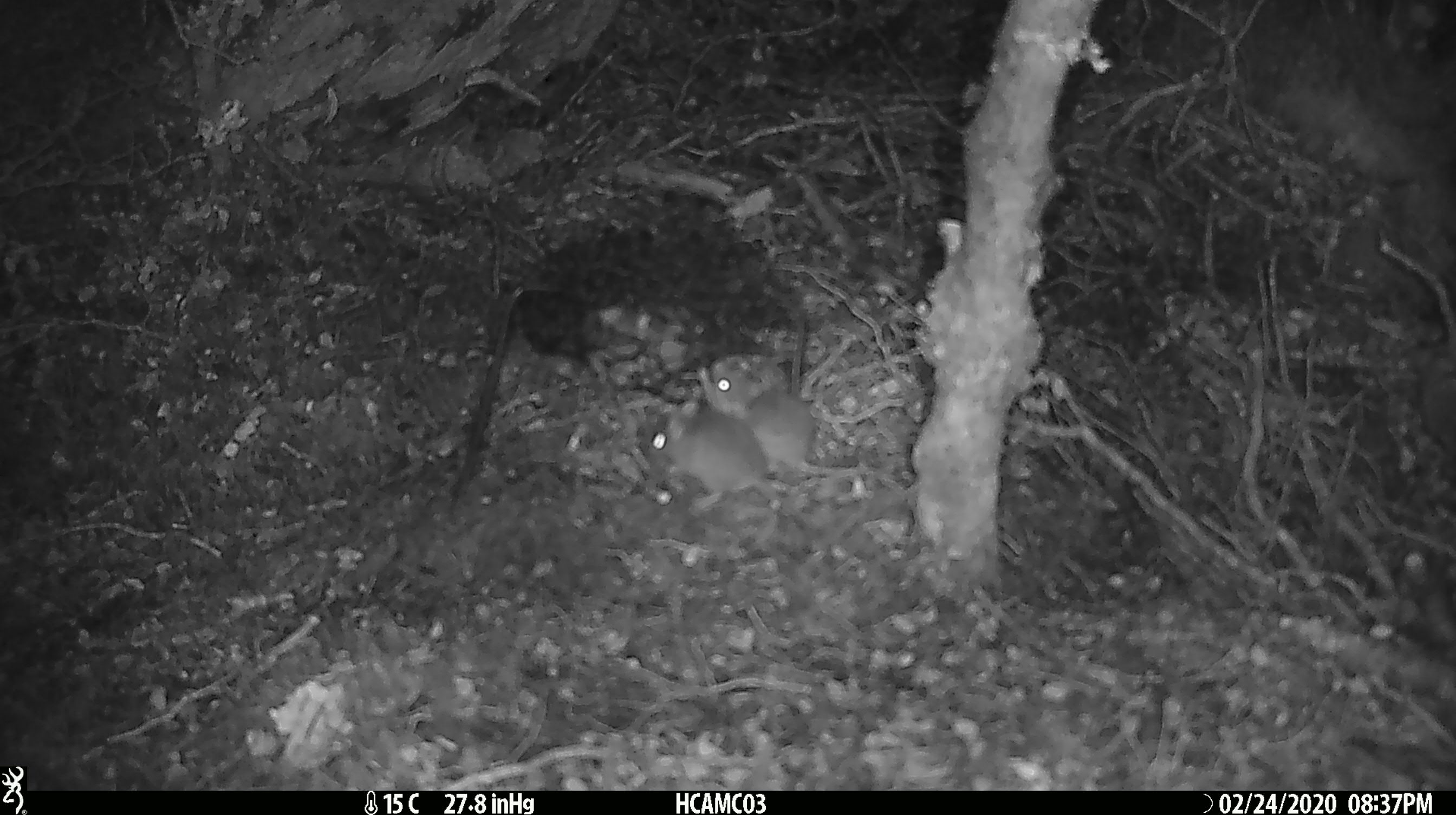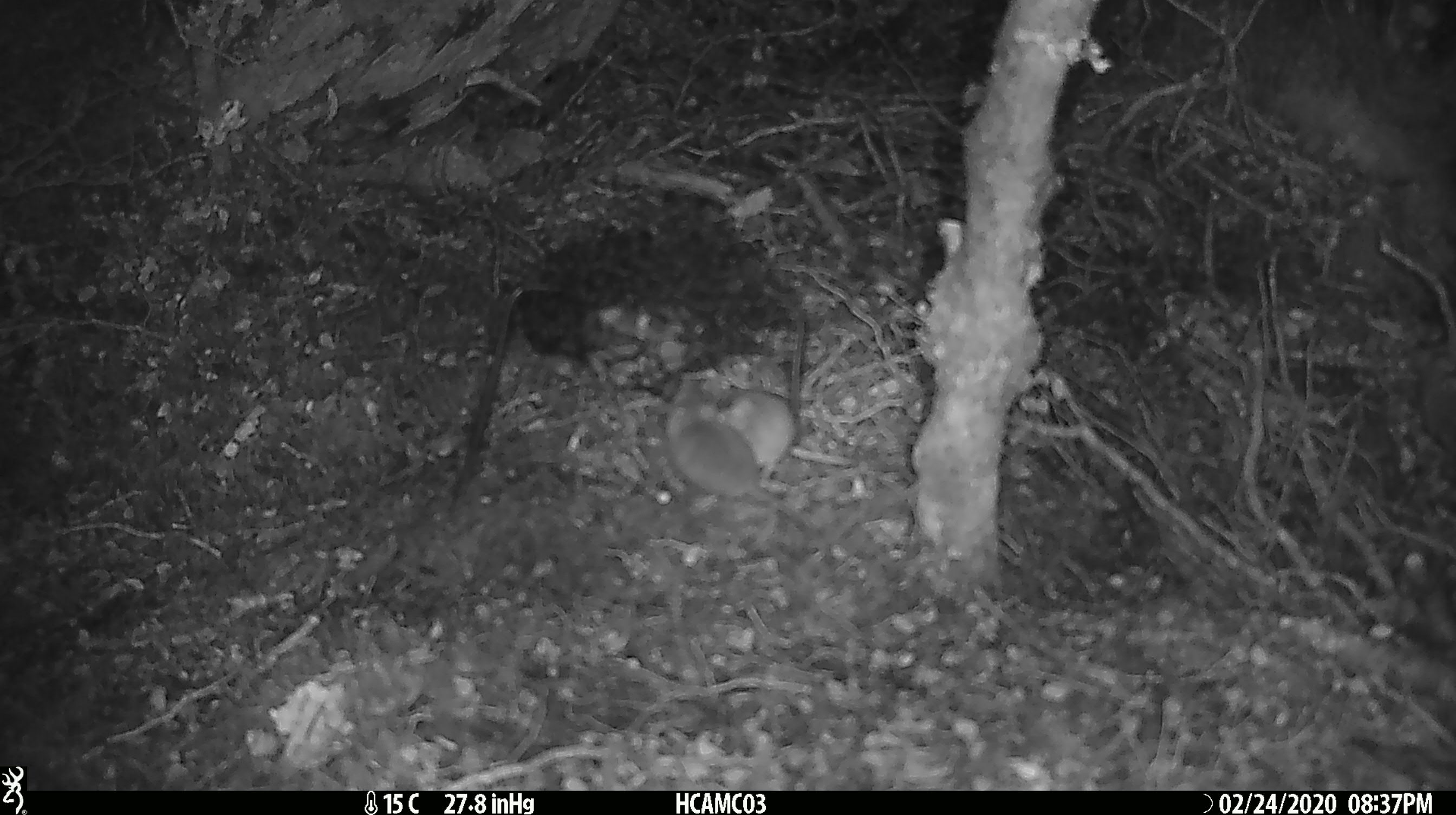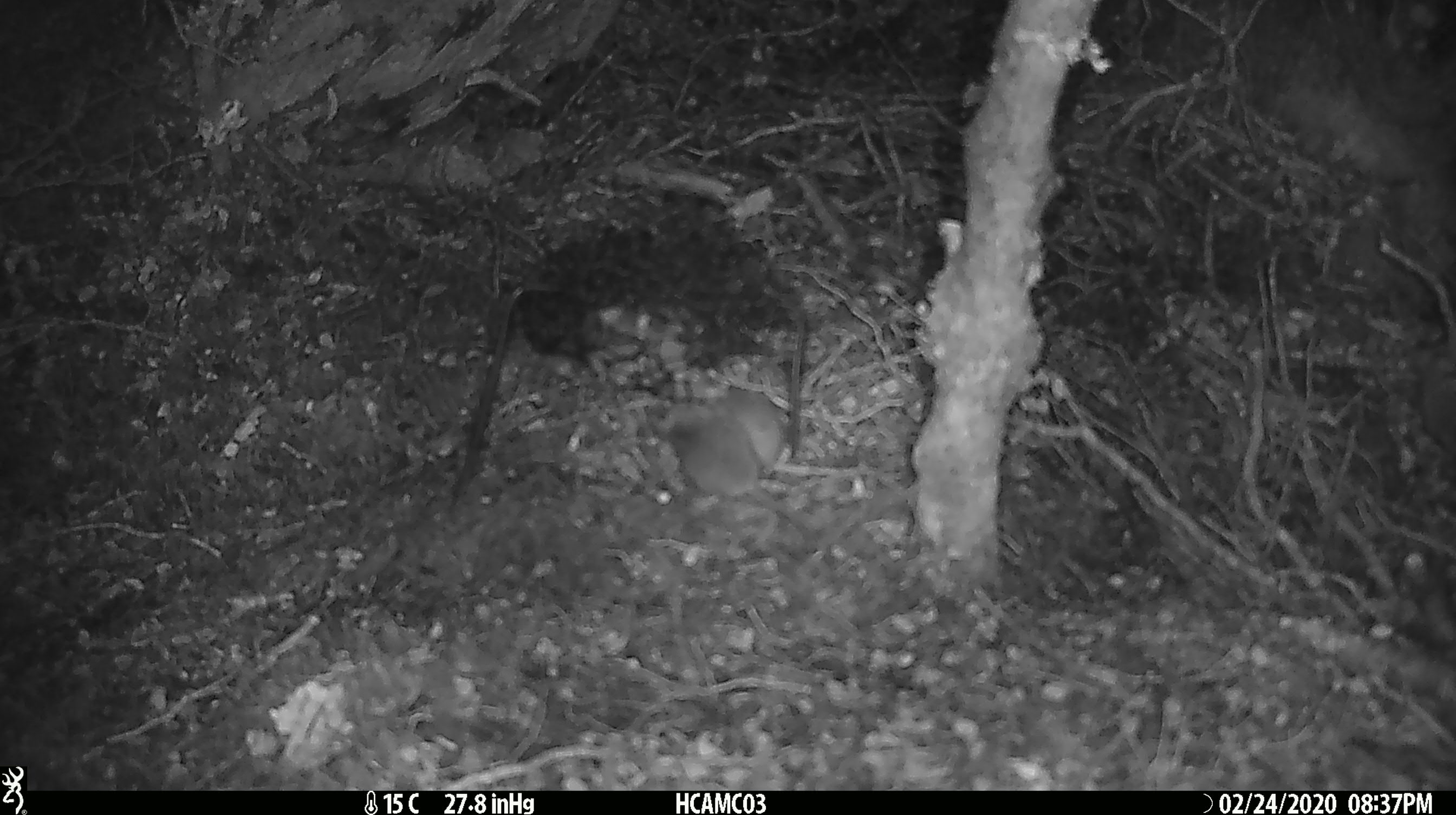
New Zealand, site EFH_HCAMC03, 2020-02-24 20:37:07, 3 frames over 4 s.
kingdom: Animalia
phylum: Chordata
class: Mammalia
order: Rodentia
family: Muridae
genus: Mus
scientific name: Mus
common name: mouse